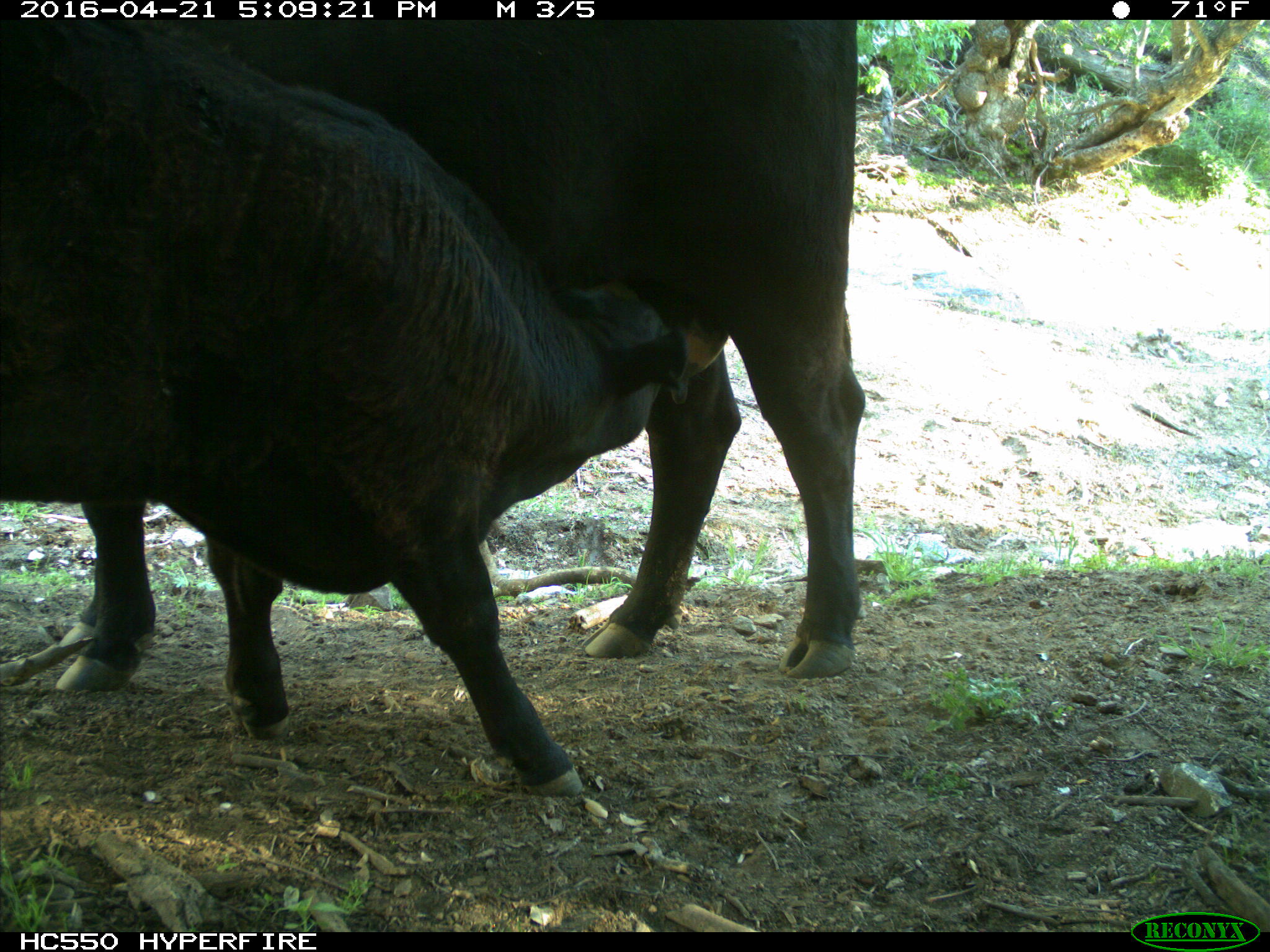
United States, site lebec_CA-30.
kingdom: Animalia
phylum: Chordata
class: Mammalia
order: Artiodactyla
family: Bovidae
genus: Bos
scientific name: Bos taurus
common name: domestic cow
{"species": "Bos taurus (domestic cow)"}